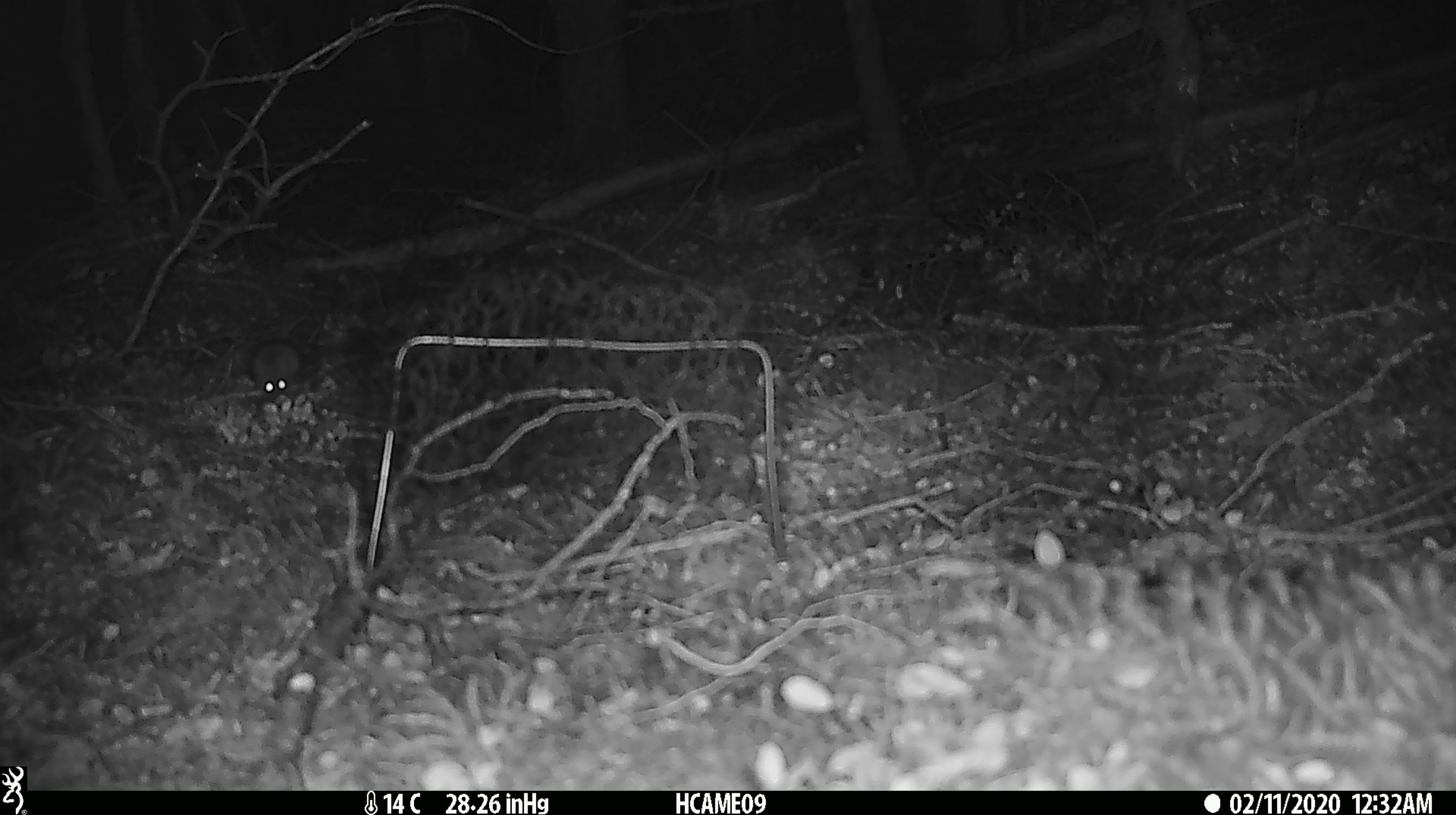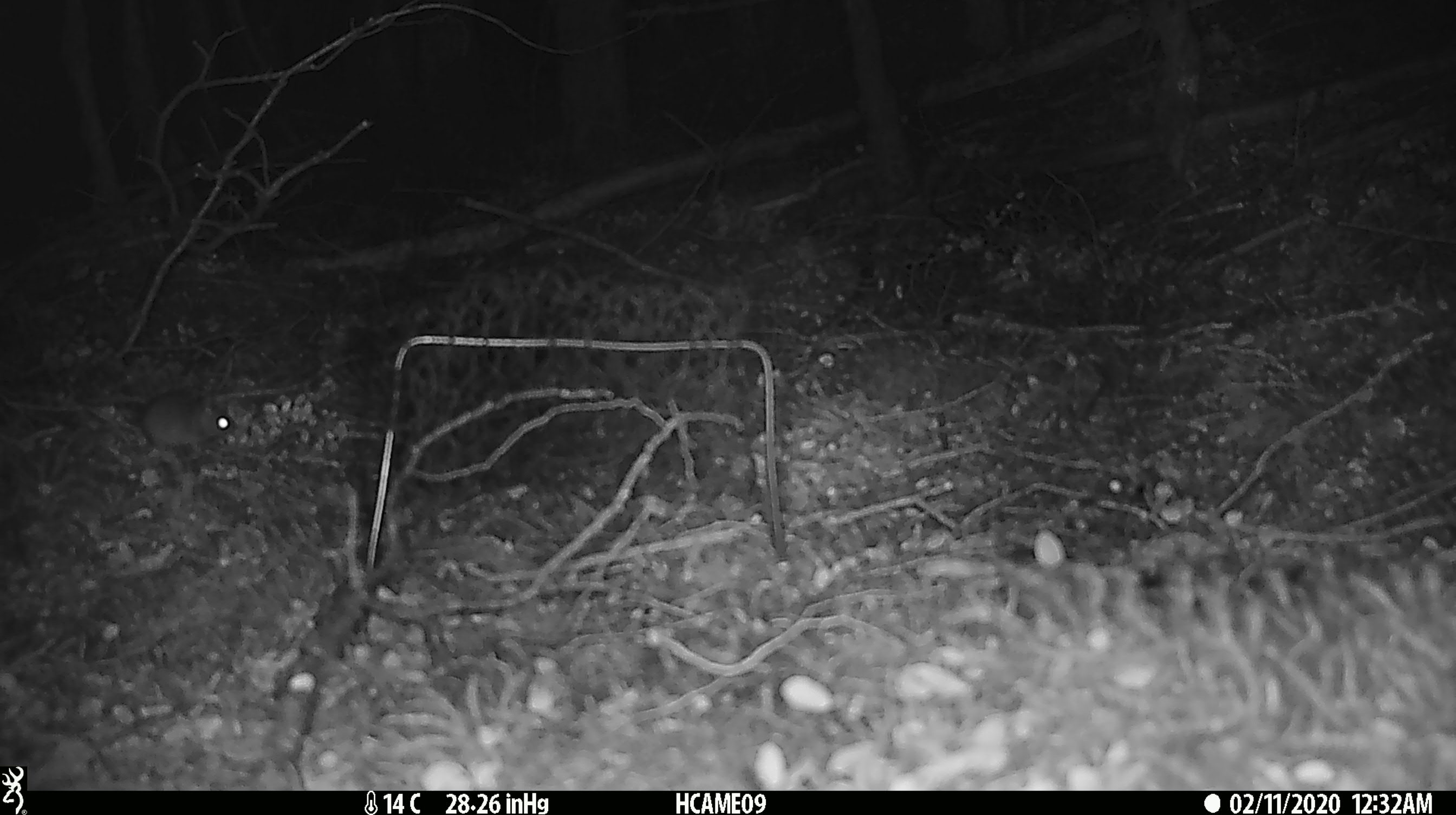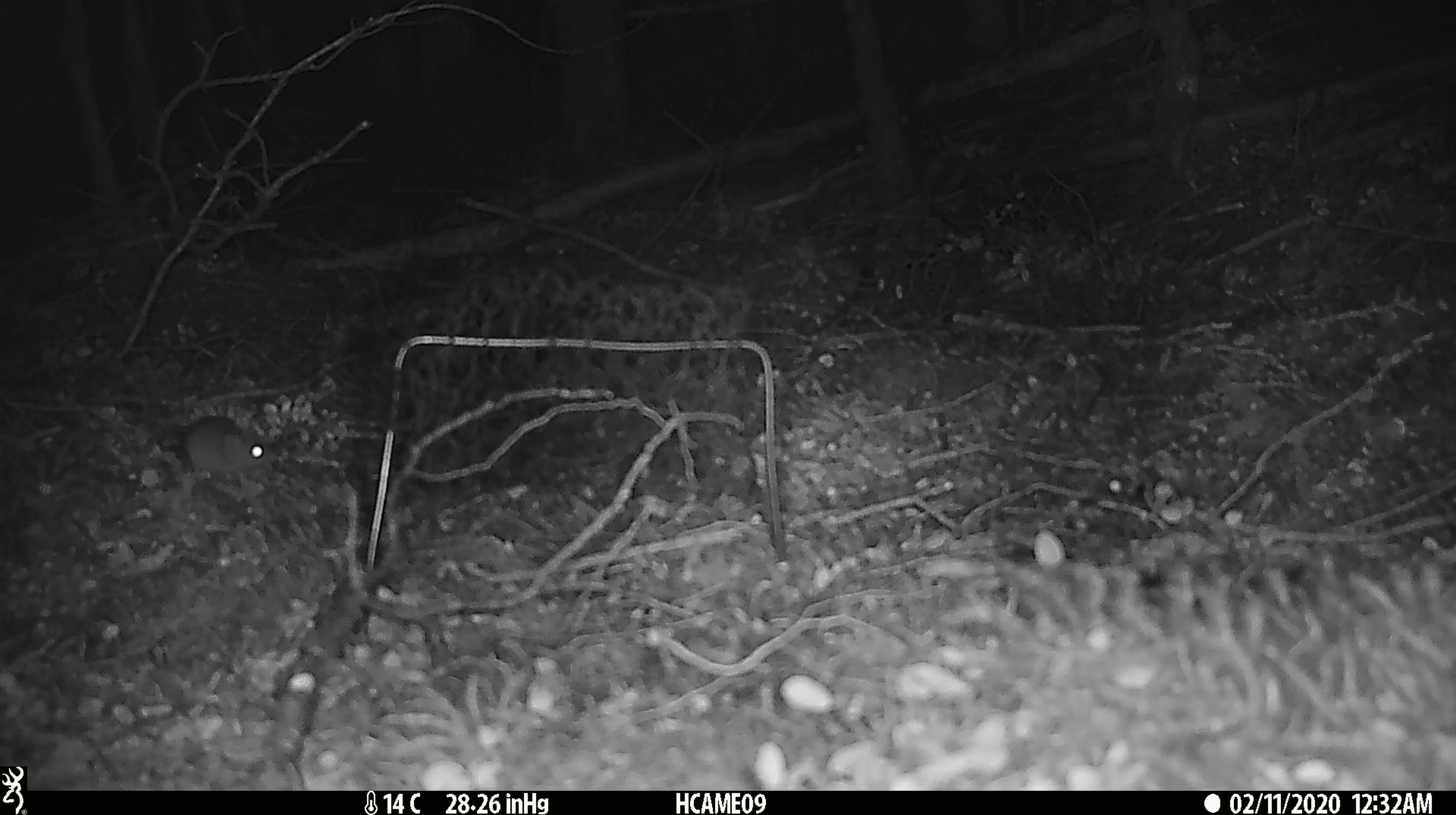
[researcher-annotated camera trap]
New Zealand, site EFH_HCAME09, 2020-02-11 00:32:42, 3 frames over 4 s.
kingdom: Animalia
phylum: Chordata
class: Mammalia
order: Rodentia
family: Muridae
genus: Mus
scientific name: Mus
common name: mouse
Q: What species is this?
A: Mouse (Mus).